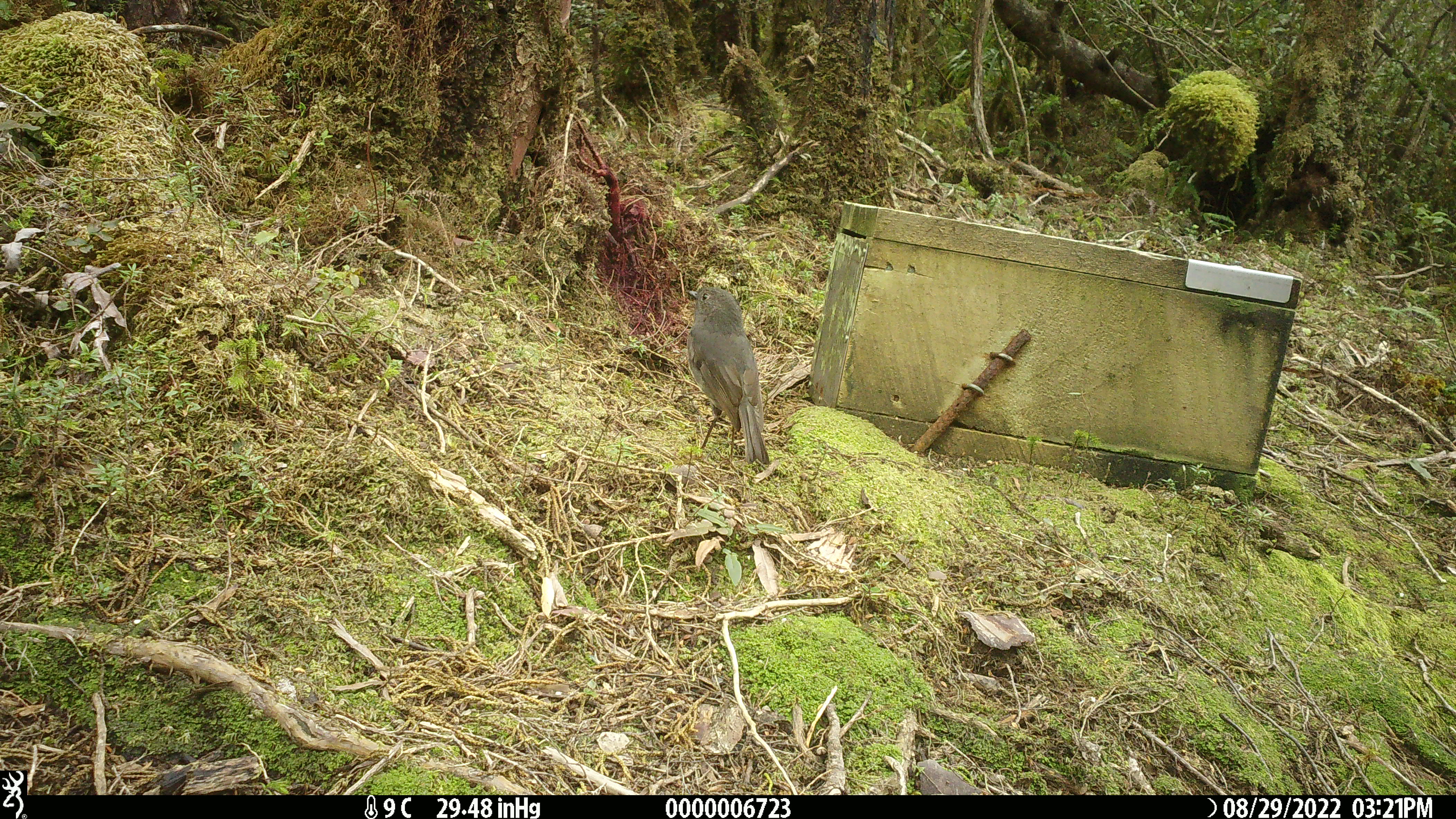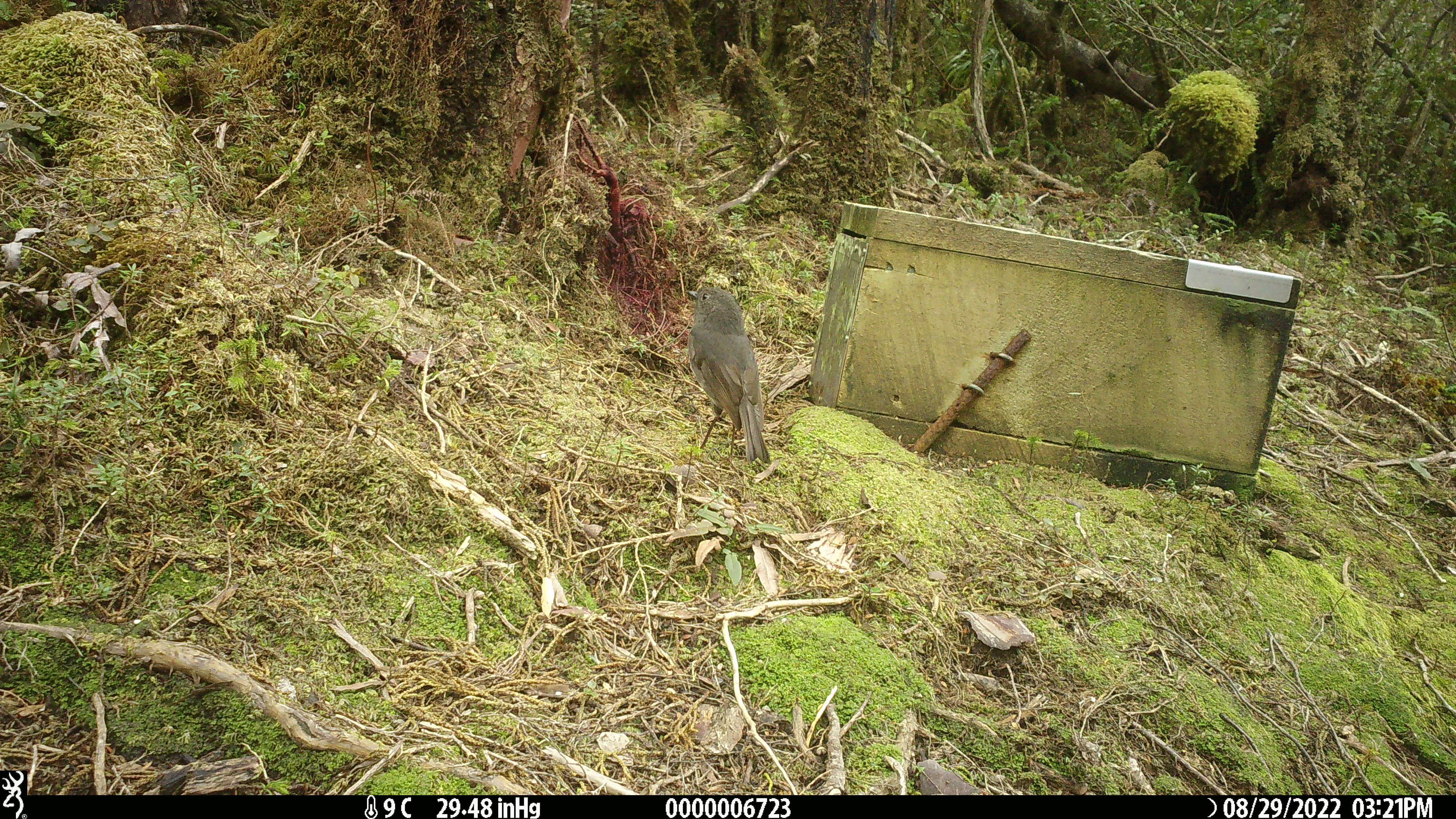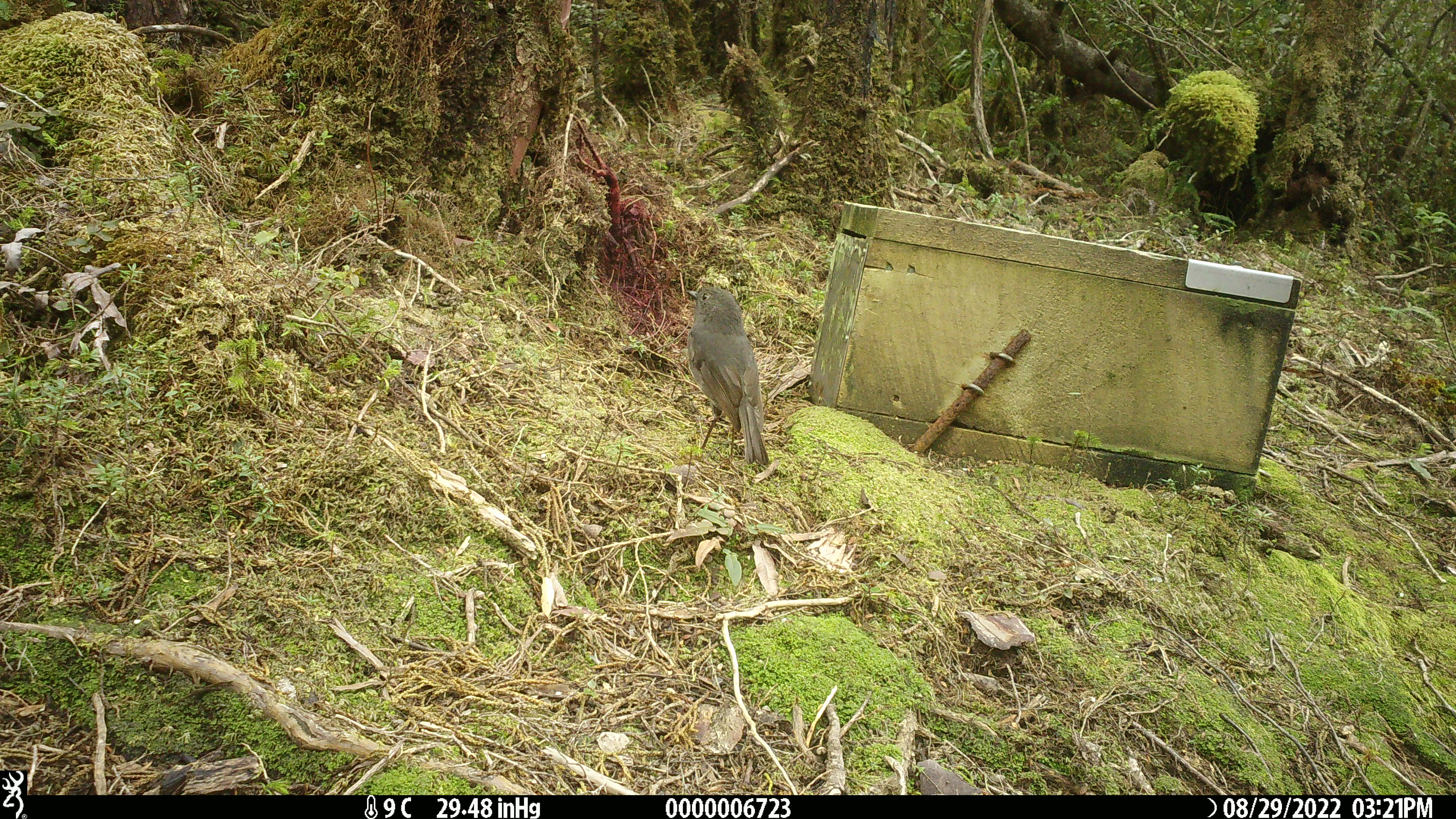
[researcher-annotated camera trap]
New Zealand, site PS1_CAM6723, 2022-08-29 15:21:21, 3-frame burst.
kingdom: Animalia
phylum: Chordata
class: Aves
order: Passeriformes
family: Petroicidae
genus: Petroica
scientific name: Petroica australis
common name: new zealand robin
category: robin